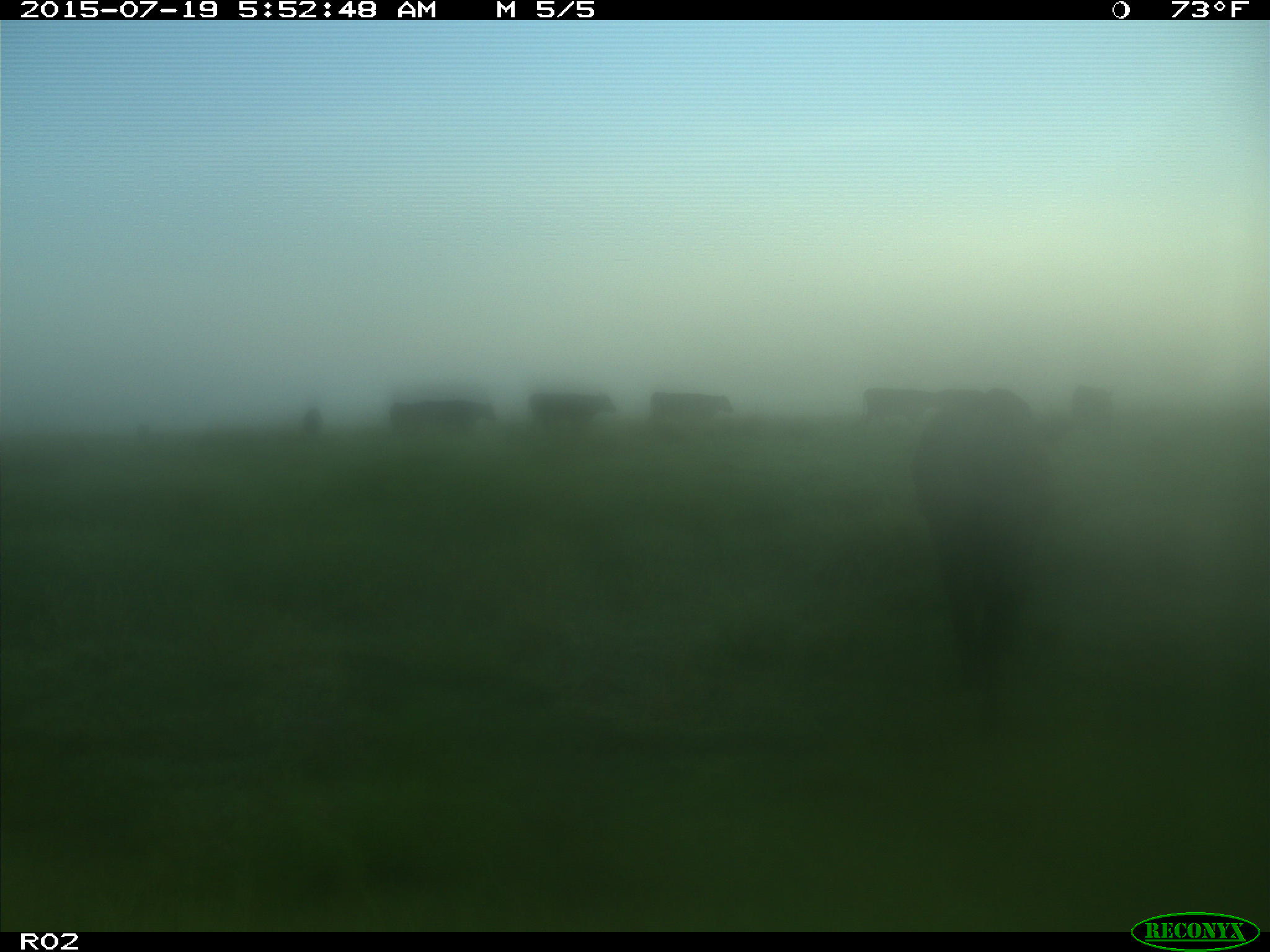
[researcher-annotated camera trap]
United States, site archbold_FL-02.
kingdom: Animalia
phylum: Chordata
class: Mammalia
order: Artiodactyla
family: Bovidae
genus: Bos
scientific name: Bos taurus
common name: domestic cow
Bos taurus (domestic cow).